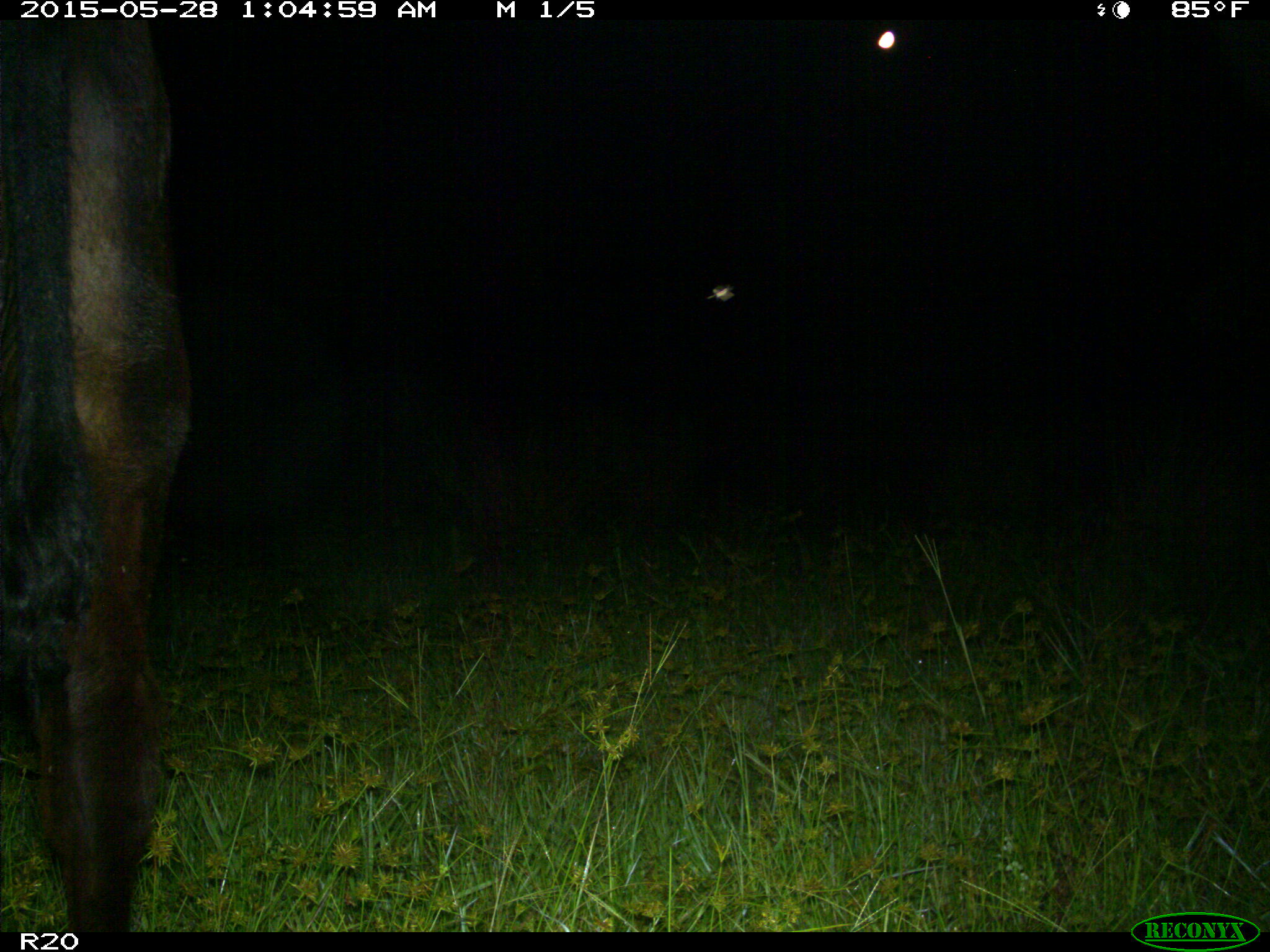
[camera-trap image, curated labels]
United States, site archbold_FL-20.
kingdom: Animalia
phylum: Chordata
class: Mammalia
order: Artiodactyla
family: Bovidae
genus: Bos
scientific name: Bos taurus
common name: domestic cow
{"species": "Bos taurus (domestic cow)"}